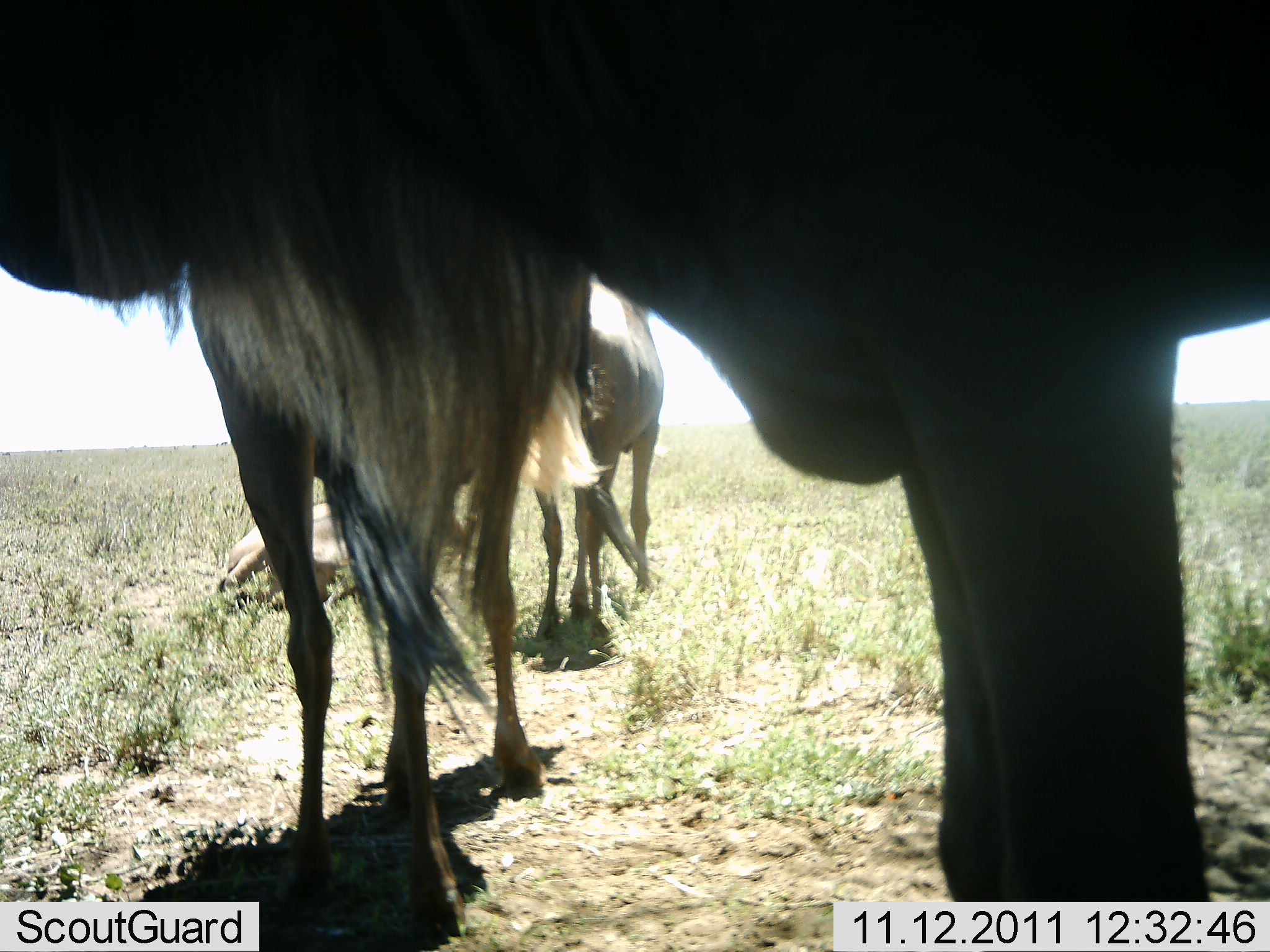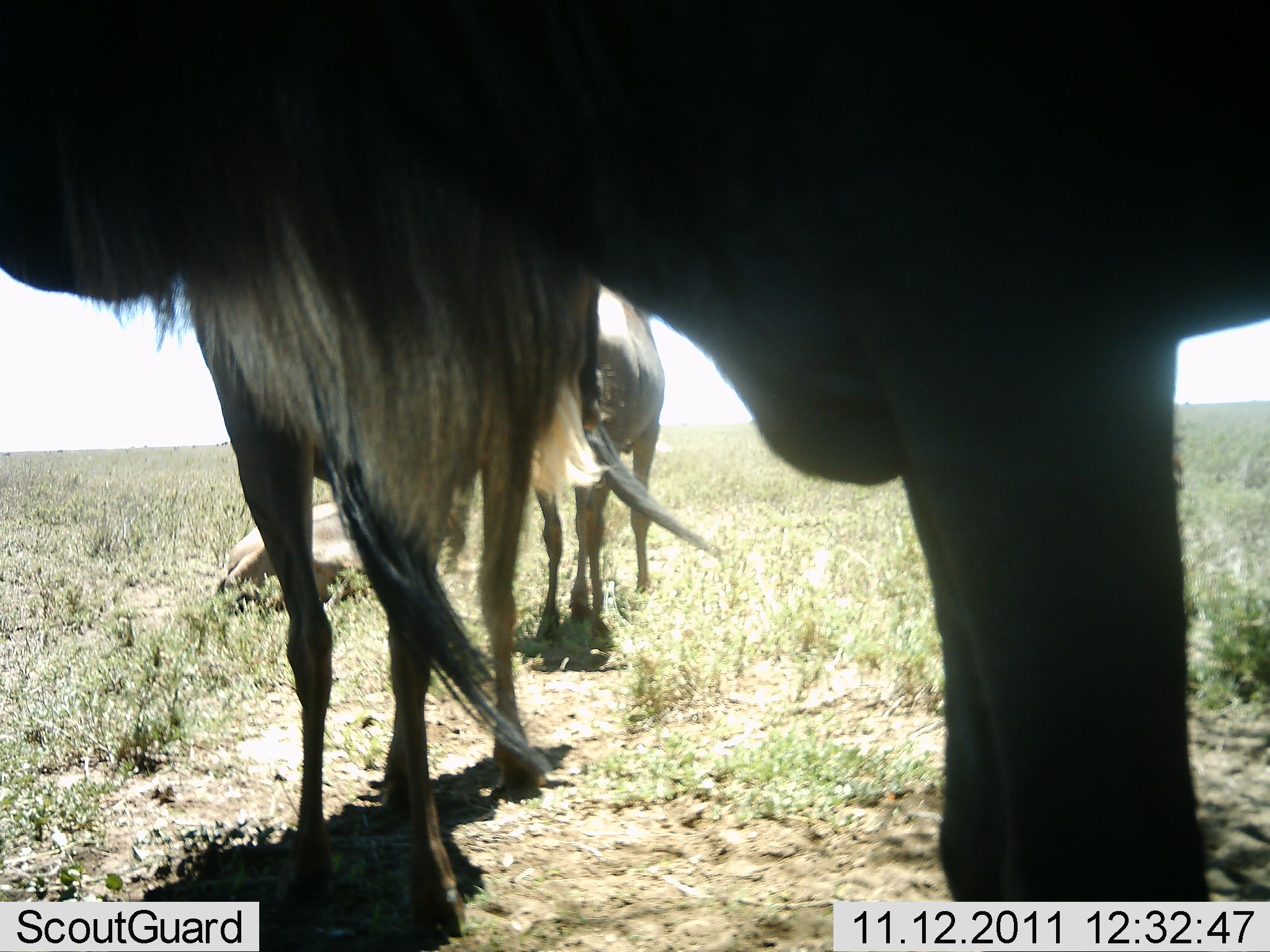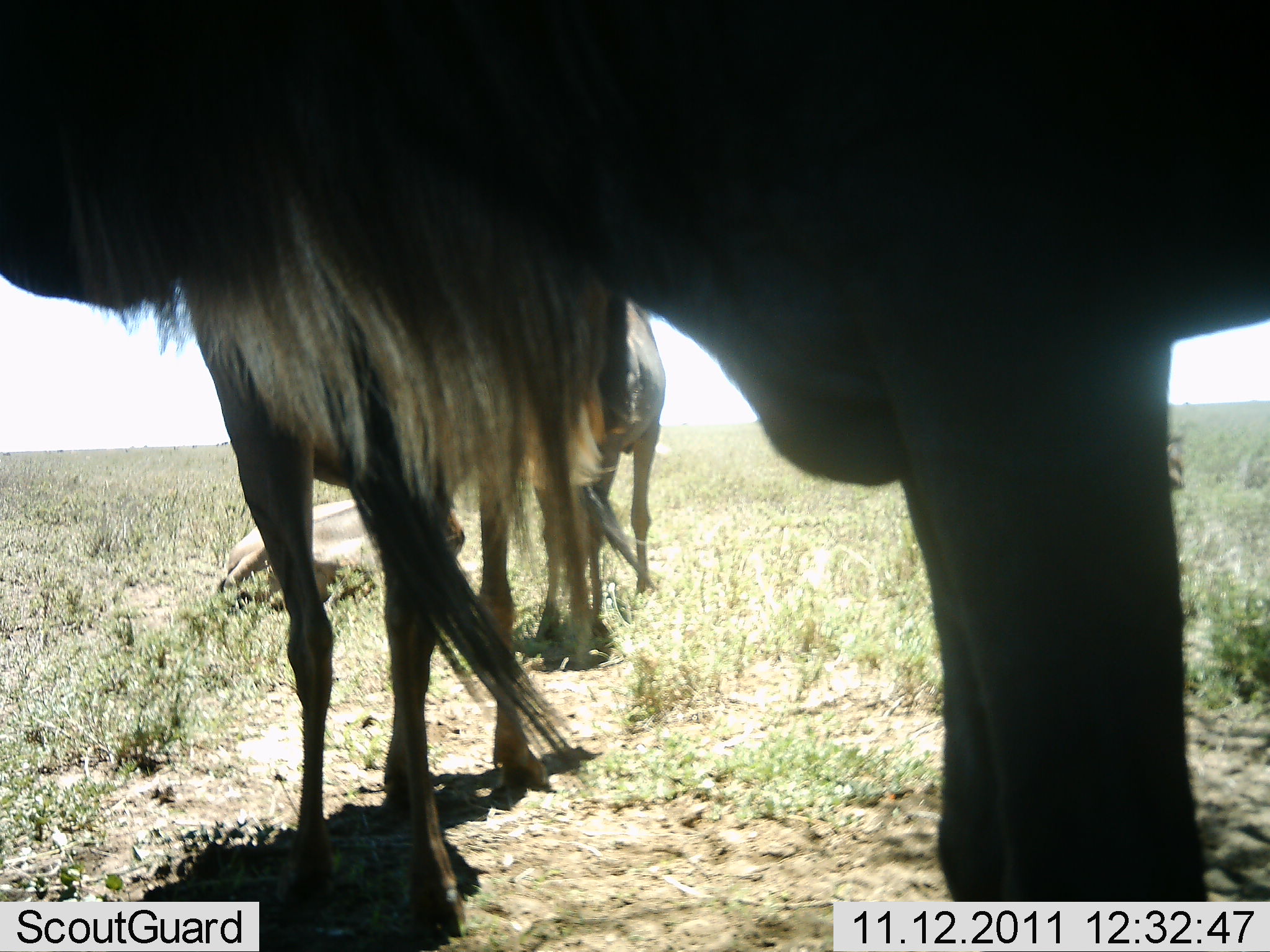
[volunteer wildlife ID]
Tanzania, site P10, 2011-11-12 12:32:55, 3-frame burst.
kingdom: Animalia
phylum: Chordata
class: Mammalia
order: Artiodactyla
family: Bovidae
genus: Connochaetes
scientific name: Connochaetes taurinus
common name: blue wildebeest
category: wildebeest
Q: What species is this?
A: Wildebeest (blue wildebeest) (Connochaetes taurinus).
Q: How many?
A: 3.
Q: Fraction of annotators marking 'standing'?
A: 93%.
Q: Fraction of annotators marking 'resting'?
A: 47%.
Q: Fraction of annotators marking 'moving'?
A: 0%.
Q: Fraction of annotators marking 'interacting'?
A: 7%.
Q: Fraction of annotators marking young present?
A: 0%.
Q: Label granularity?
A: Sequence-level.